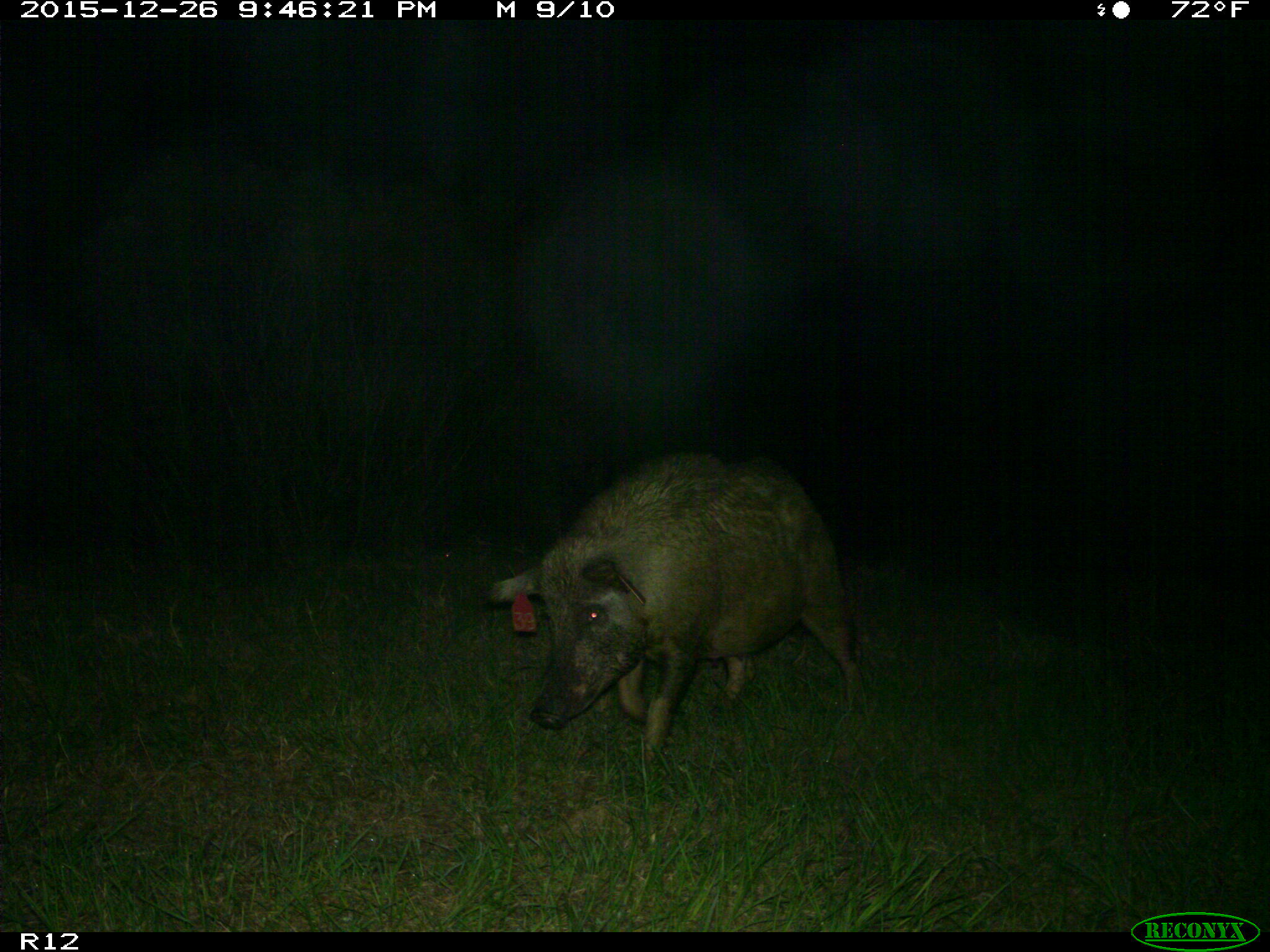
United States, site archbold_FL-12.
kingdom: Animalia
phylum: Chordata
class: Mammalia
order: Artiodactyla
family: Suidae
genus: Sus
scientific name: Sus scrofa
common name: wild boar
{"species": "Sus scrofa (wild boar)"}